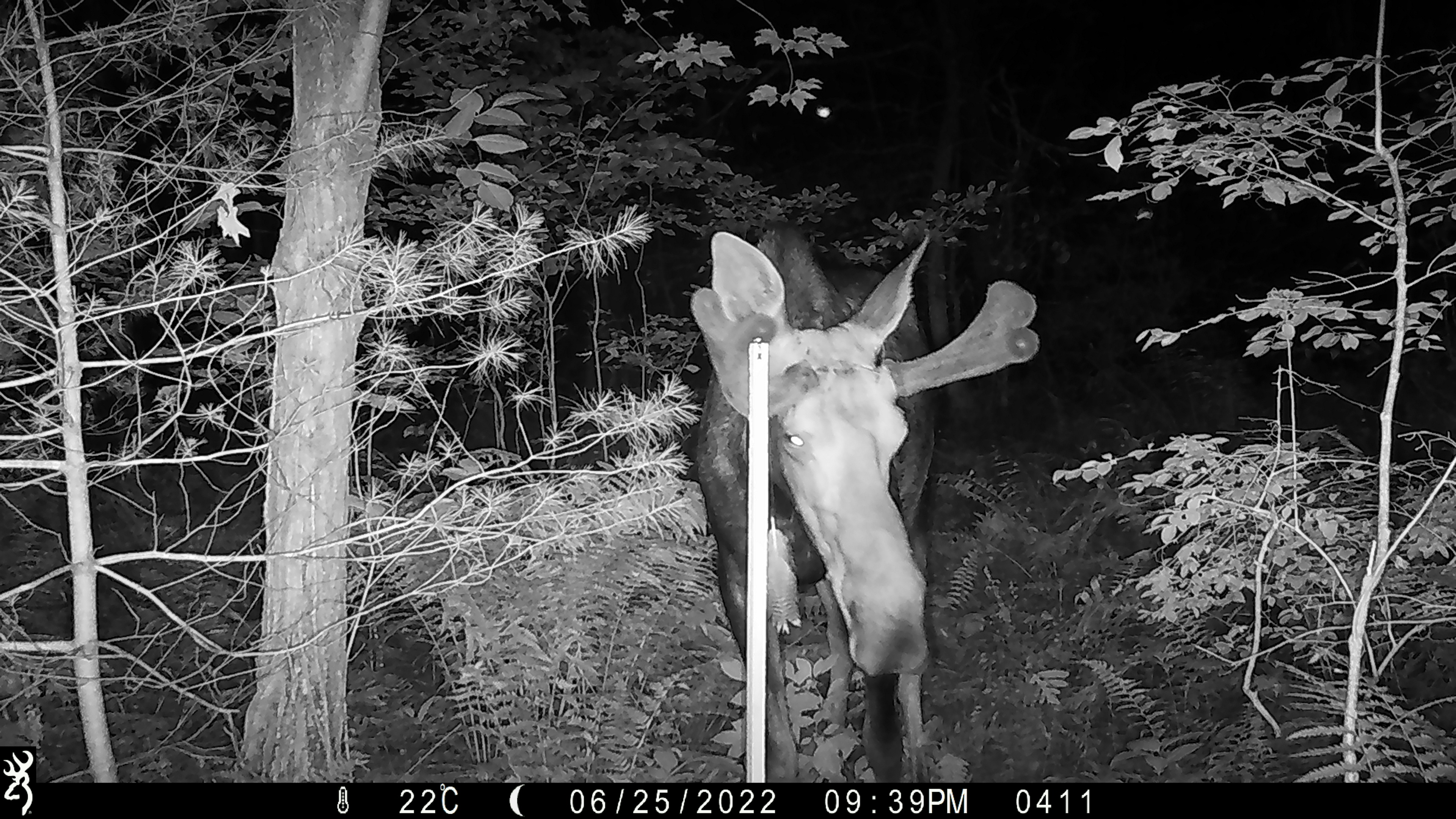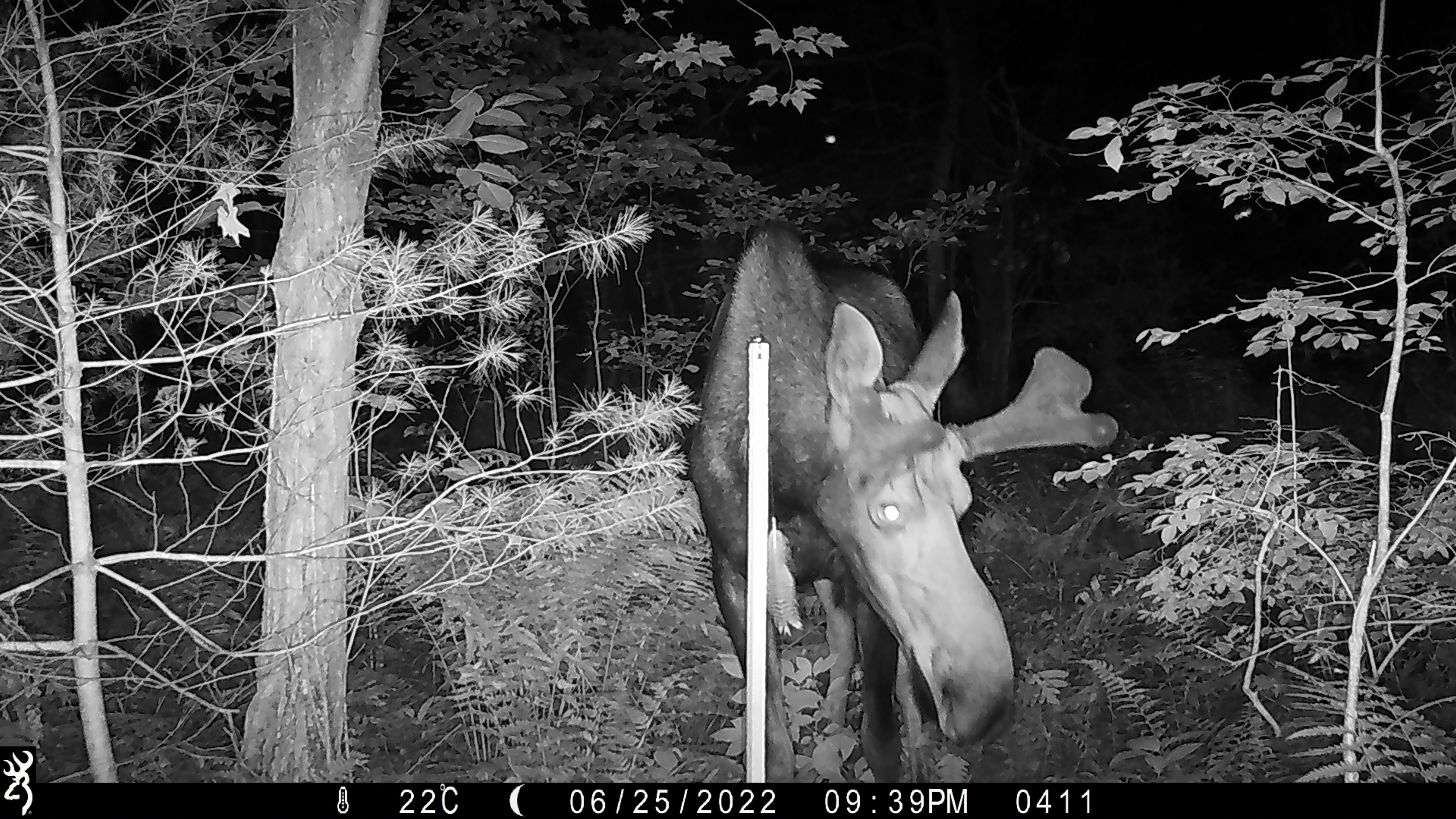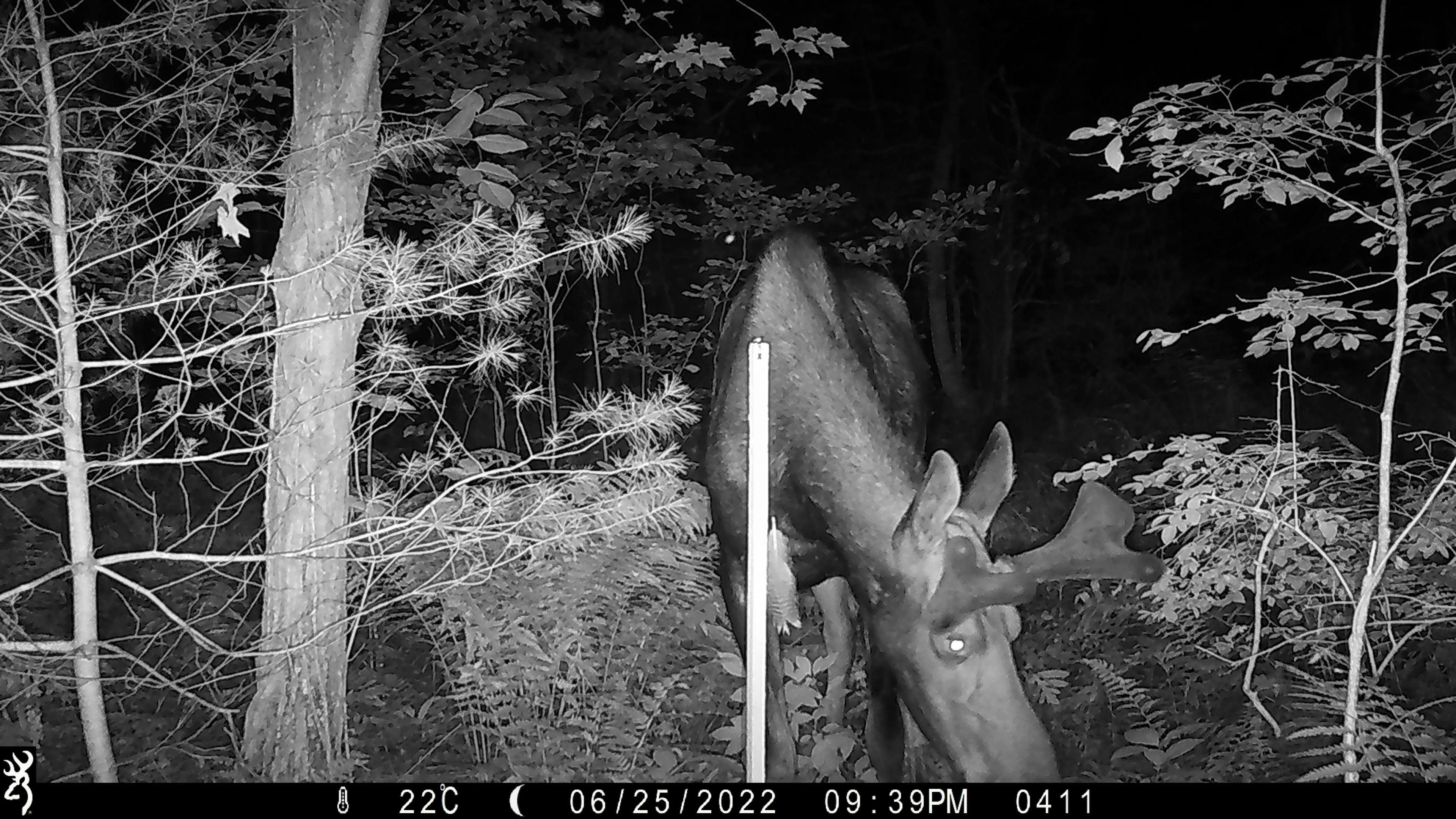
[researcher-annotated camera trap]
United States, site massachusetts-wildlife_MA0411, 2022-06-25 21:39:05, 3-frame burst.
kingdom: Animalia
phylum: Chordata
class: Mammalia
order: Artiodactyla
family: Cervidae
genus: Alces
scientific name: Alces alces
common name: moose